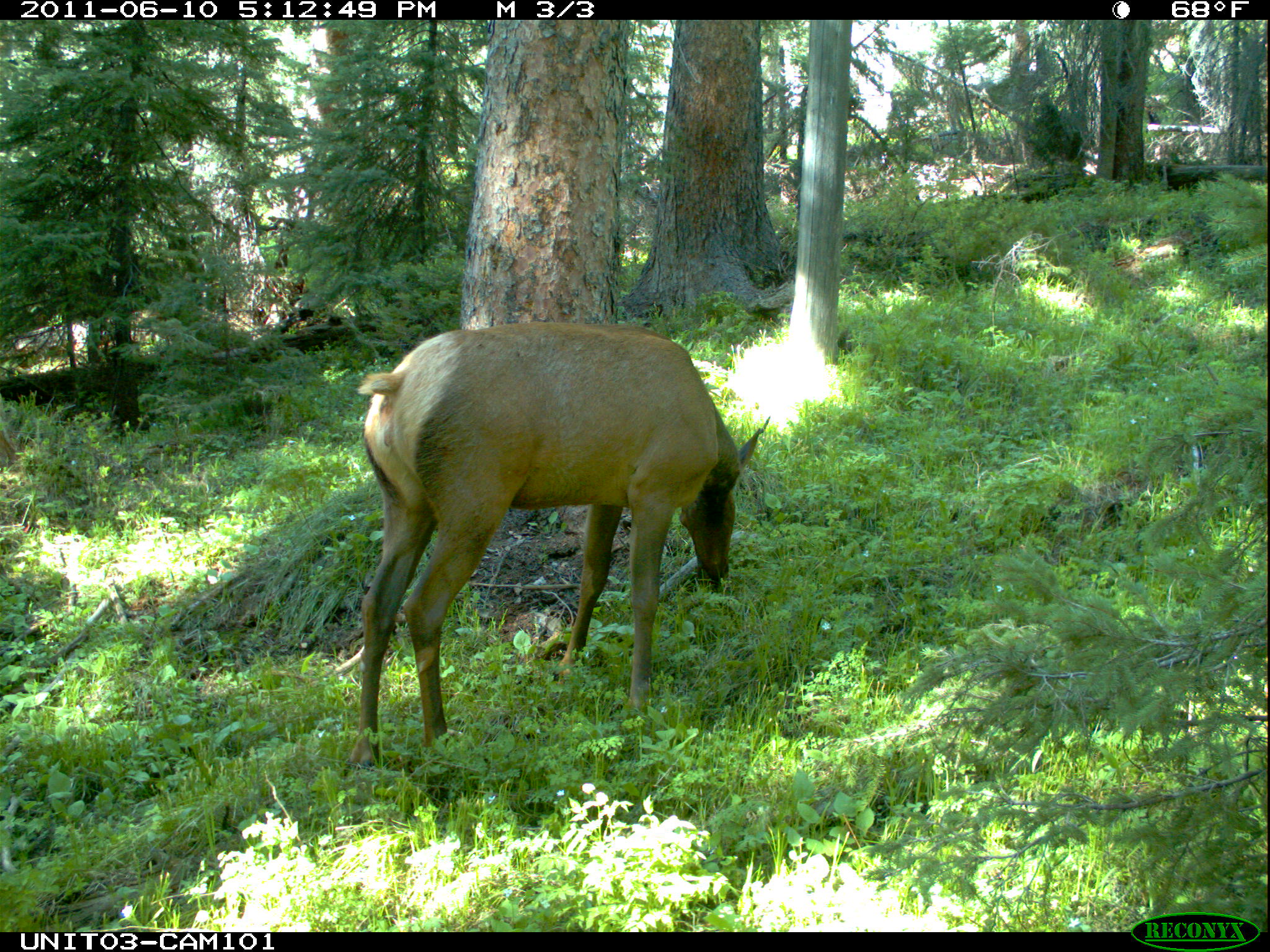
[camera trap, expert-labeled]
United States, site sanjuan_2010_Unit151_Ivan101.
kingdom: Animalia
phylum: Chordata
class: Mammalia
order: Artiodactyla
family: Cervidae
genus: Cervus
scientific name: Cervus elaphus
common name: red deer